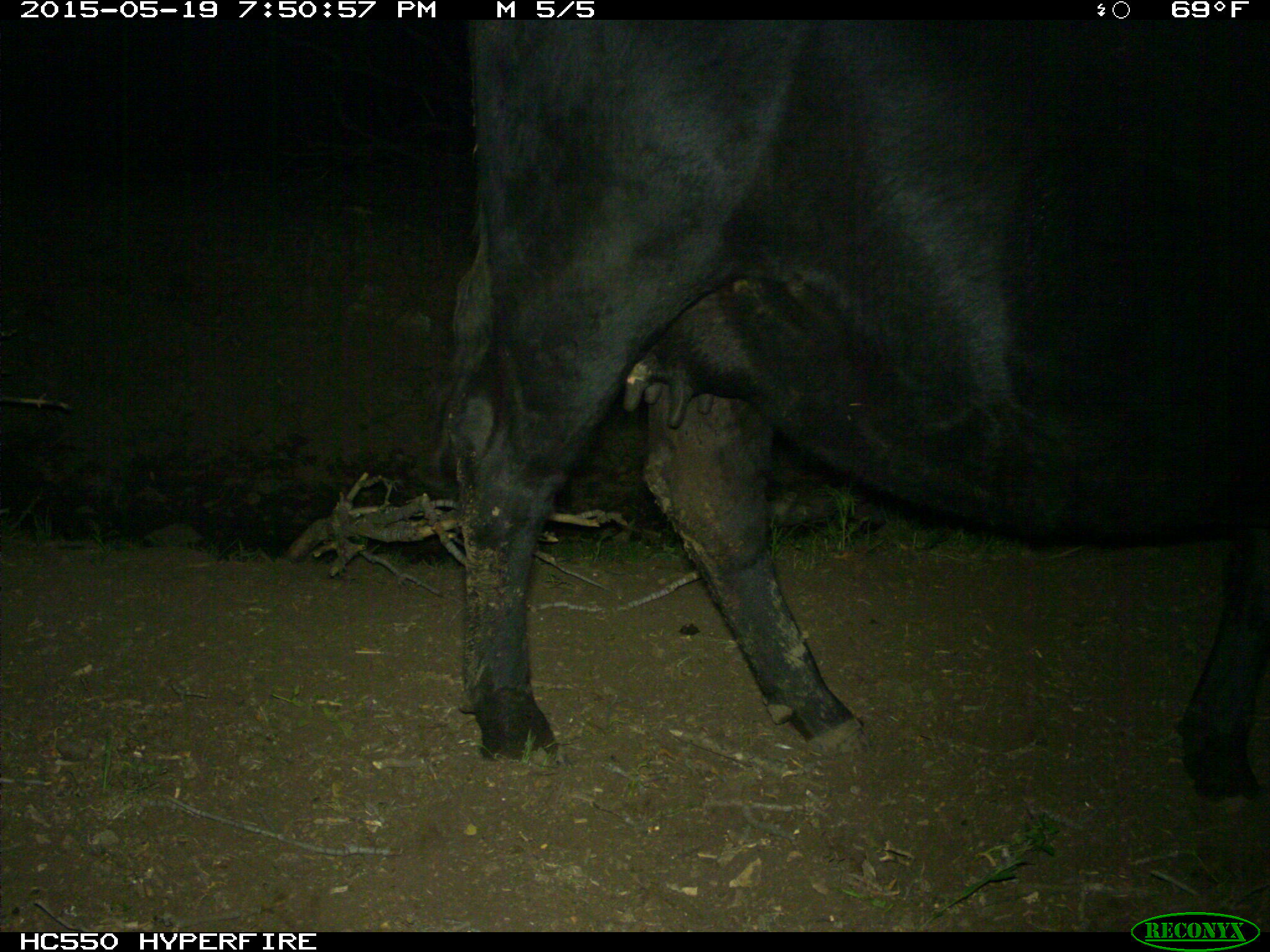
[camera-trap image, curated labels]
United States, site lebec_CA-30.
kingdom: Animalia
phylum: Chordata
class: Mammalia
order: Artiodactyla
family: Bovidae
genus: Bos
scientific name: Bos taurus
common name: domestic cow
Bos taurus (domestic cow).